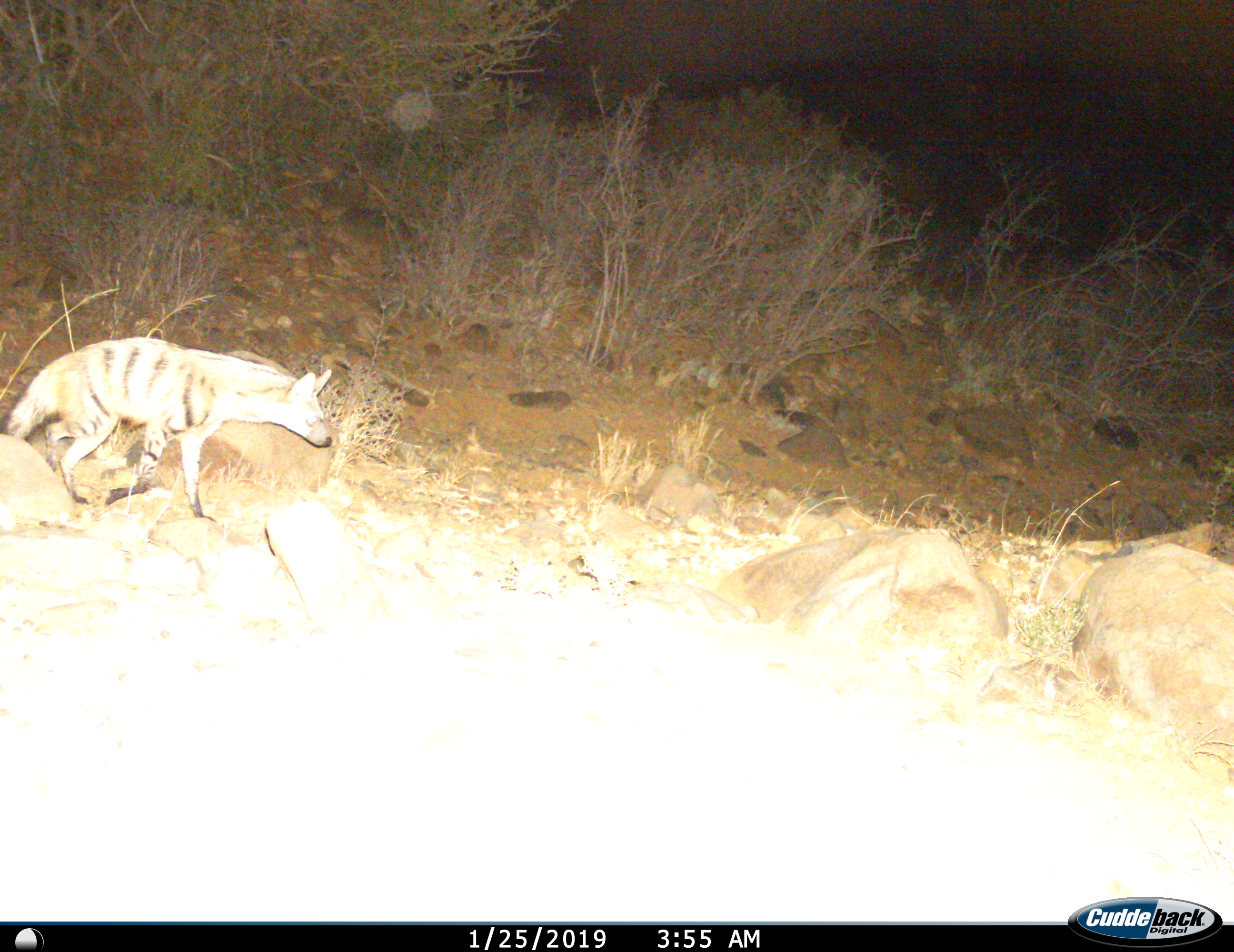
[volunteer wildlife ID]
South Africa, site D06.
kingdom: Animalia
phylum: Chordata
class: Mammalia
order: Carnivora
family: Hyaenidae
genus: Proteles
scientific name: Proteles cristatus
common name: aardwolf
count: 1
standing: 22%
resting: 0%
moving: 78%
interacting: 0%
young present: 0%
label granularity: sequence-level